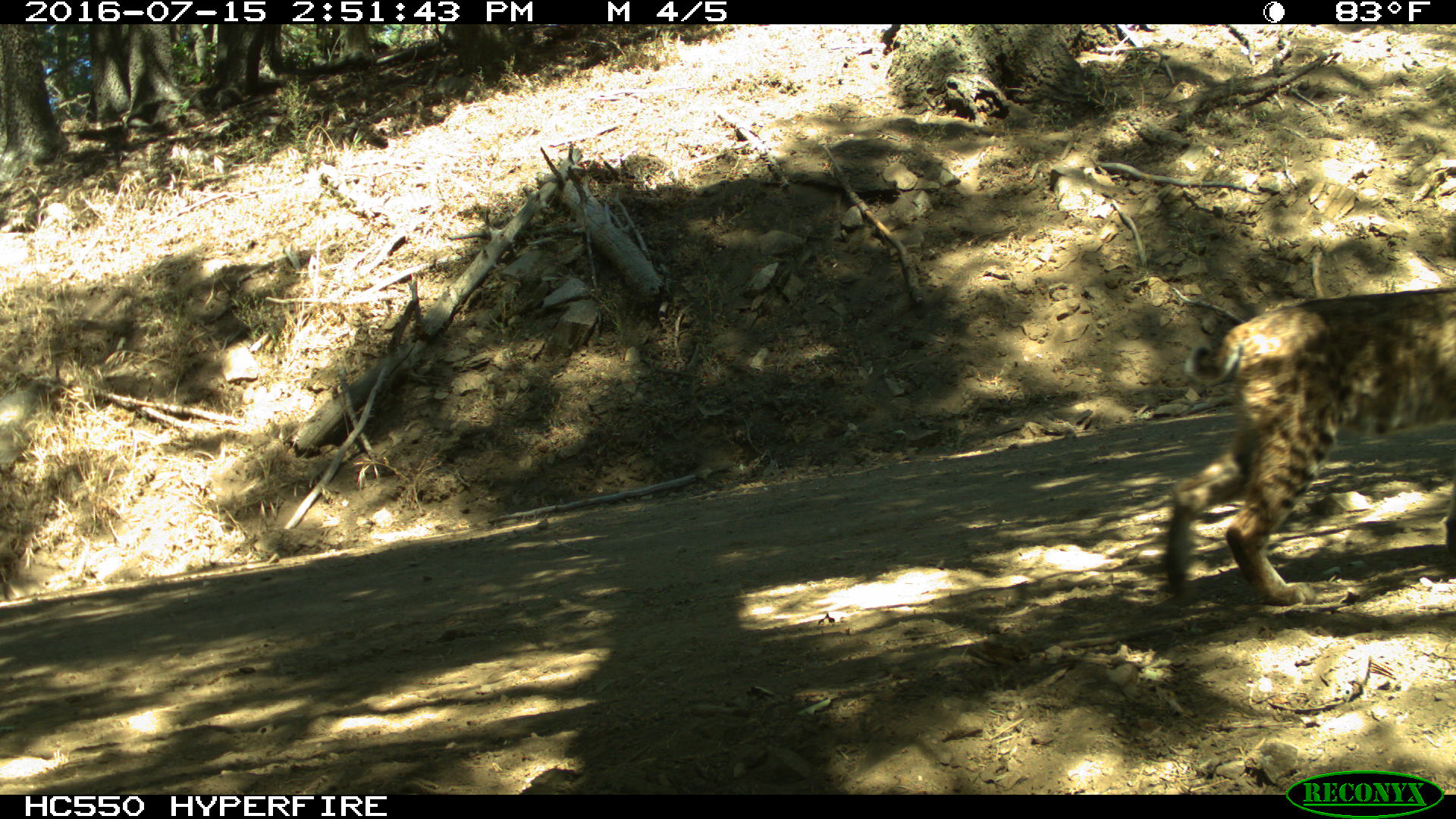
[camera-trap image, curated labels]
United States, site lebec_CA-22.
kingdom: Animalia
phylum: Chordata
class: Mammalia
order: Carnivora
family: Felidae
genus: Lynx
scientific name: Lynx rufus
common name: bobcat